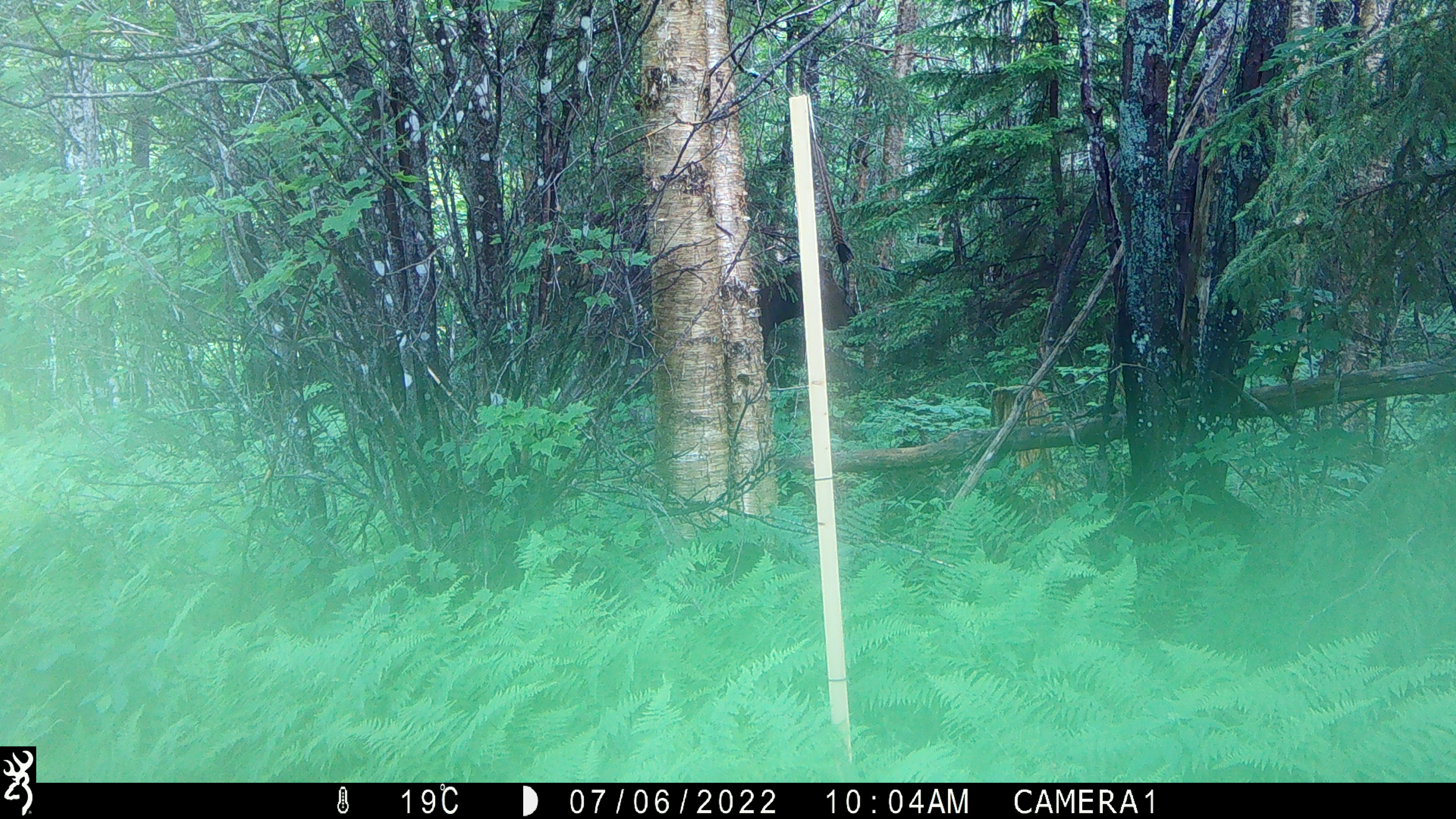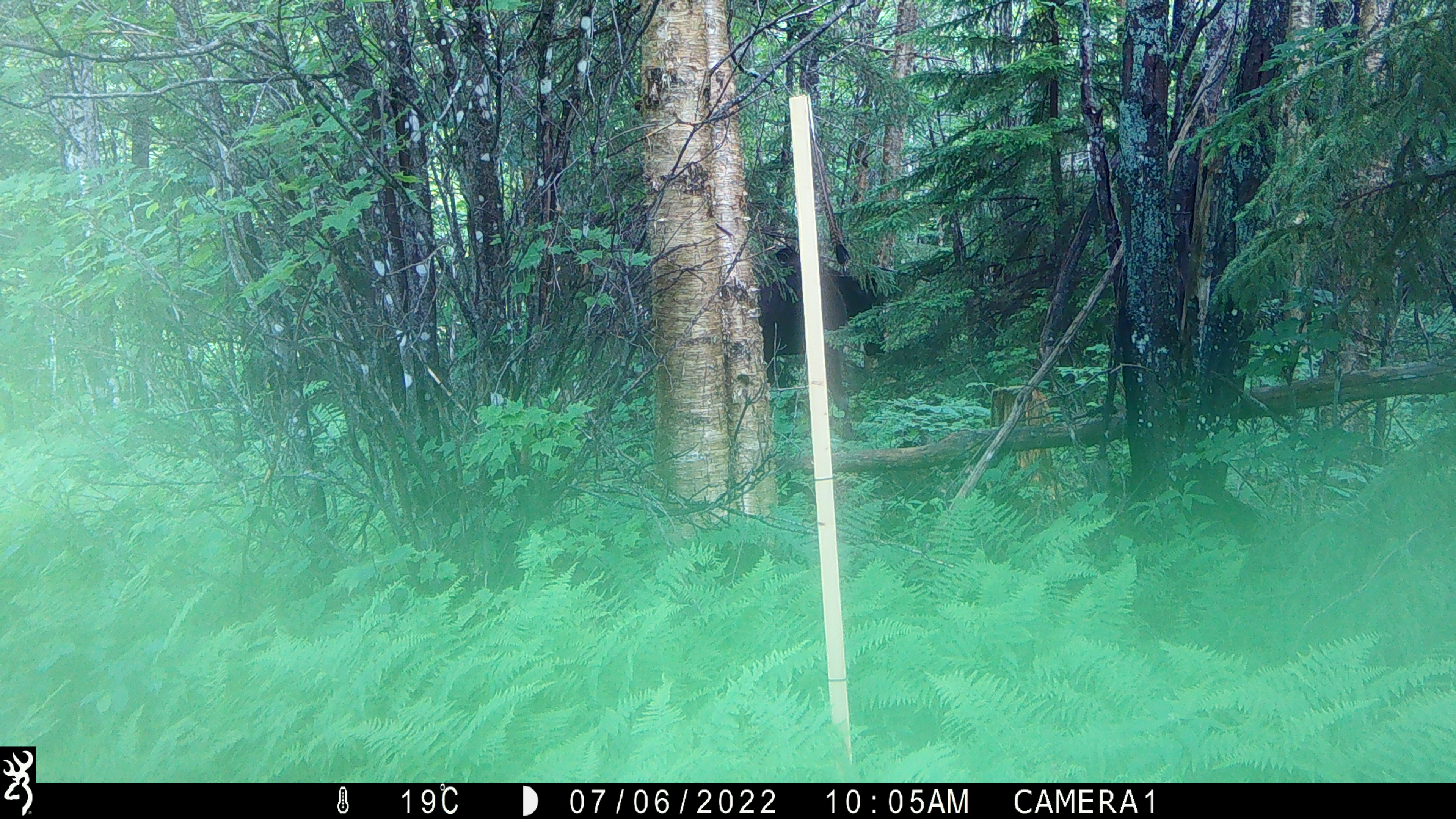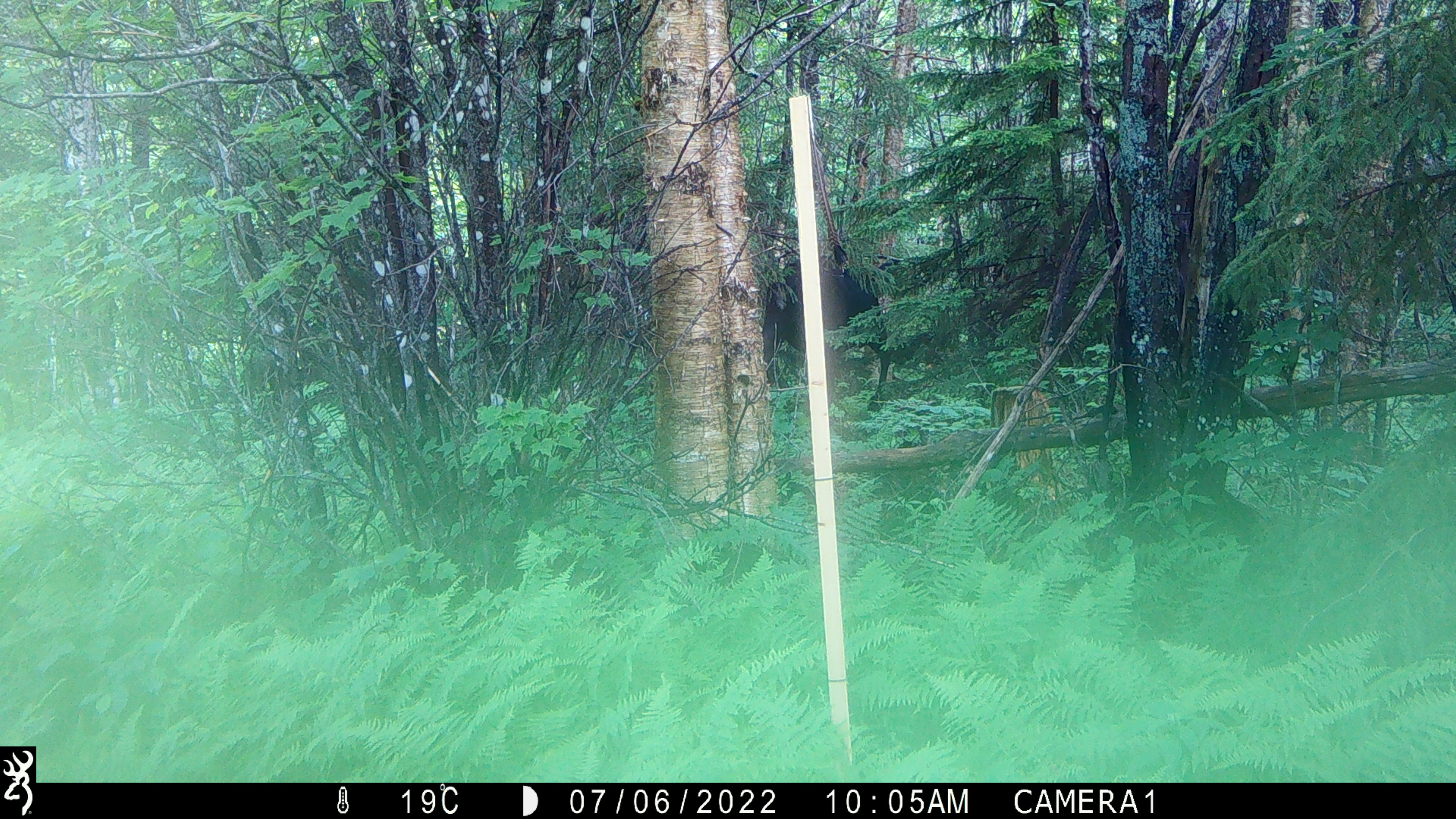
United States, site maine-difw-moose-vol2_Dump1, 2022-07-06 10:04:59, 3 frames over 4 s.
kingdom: Animalia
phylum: Chordata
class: Mammalia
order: Artiodactyla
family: Cervidae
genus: Alces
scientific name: Alces alces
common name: moose